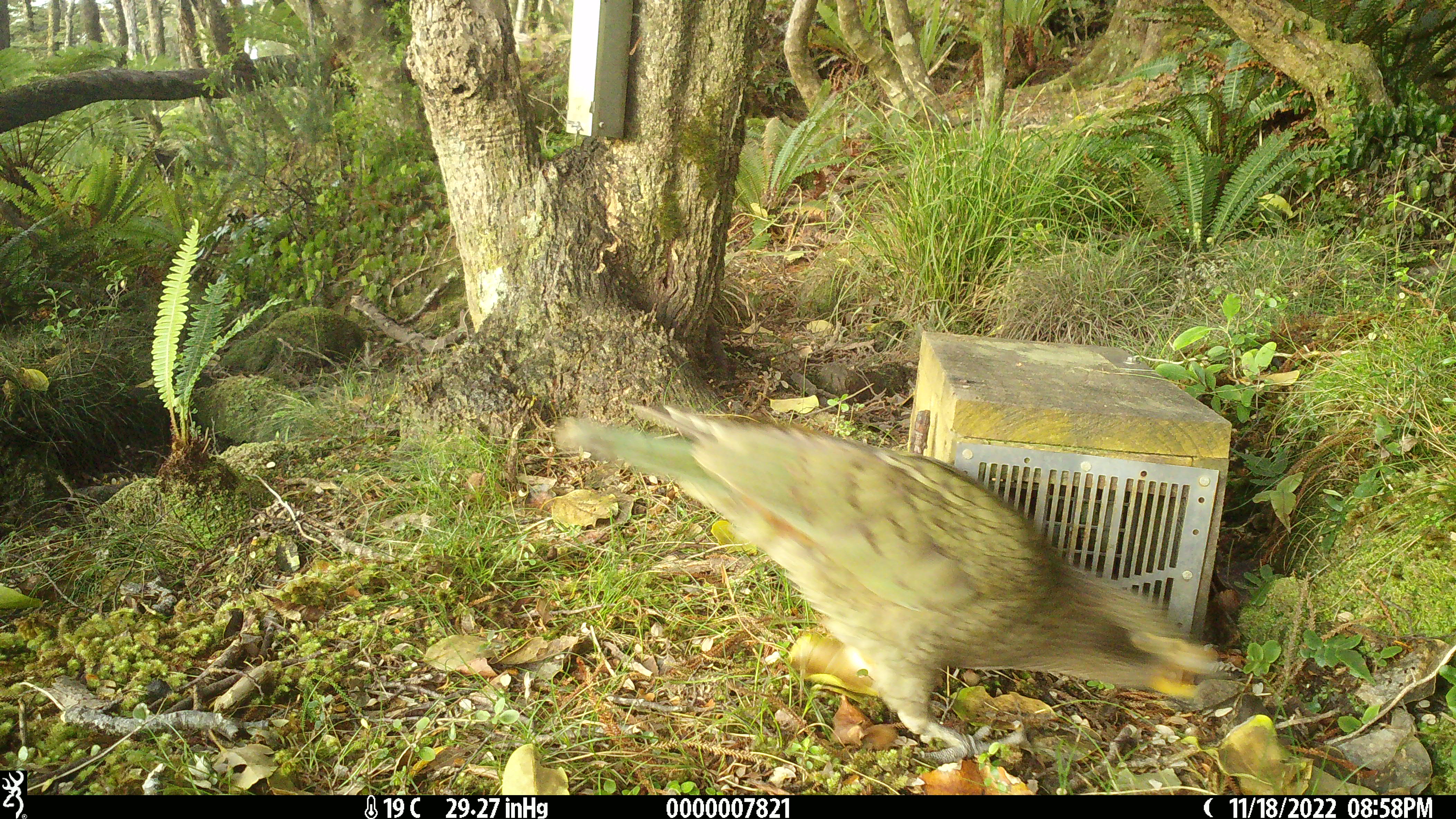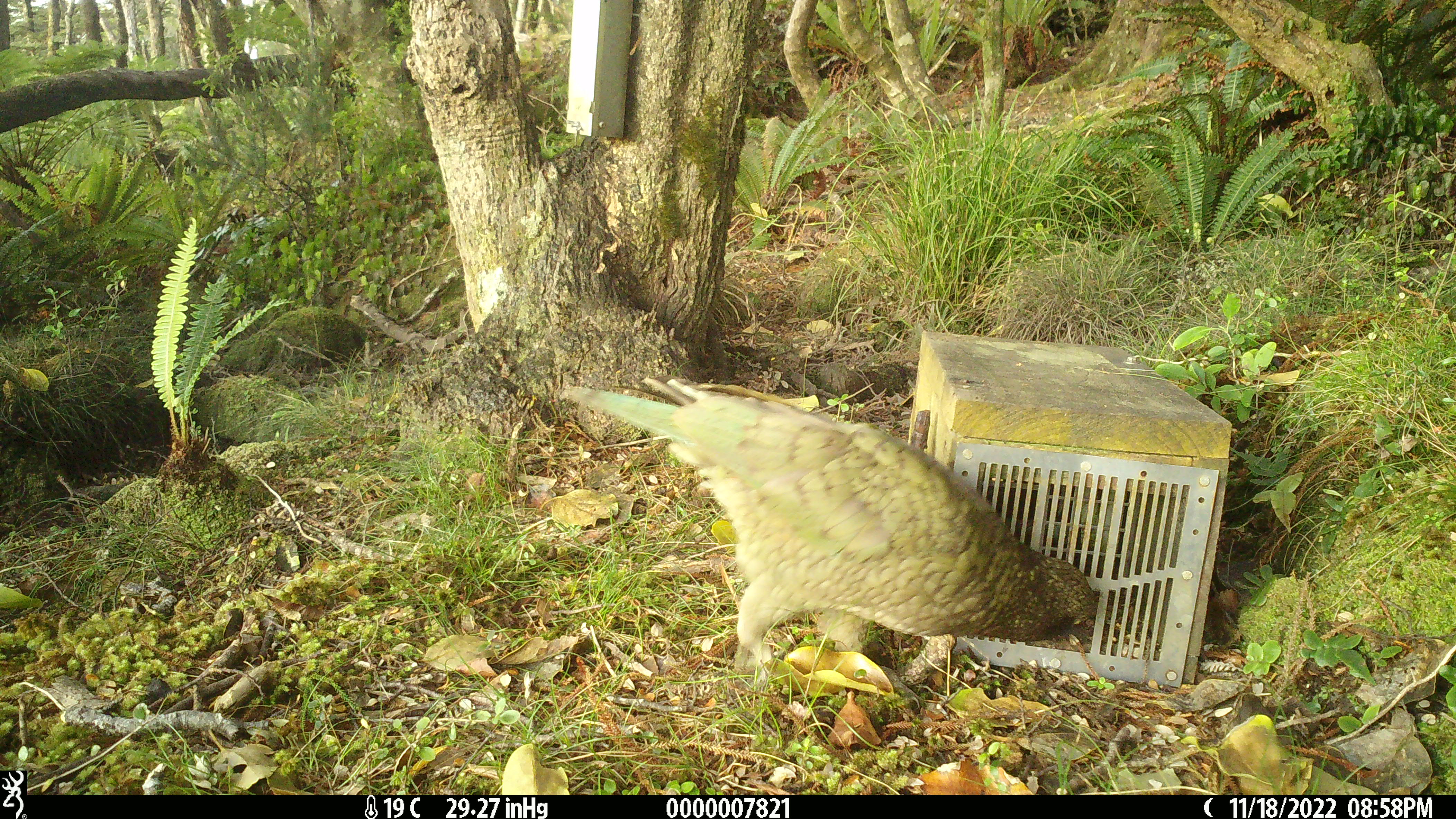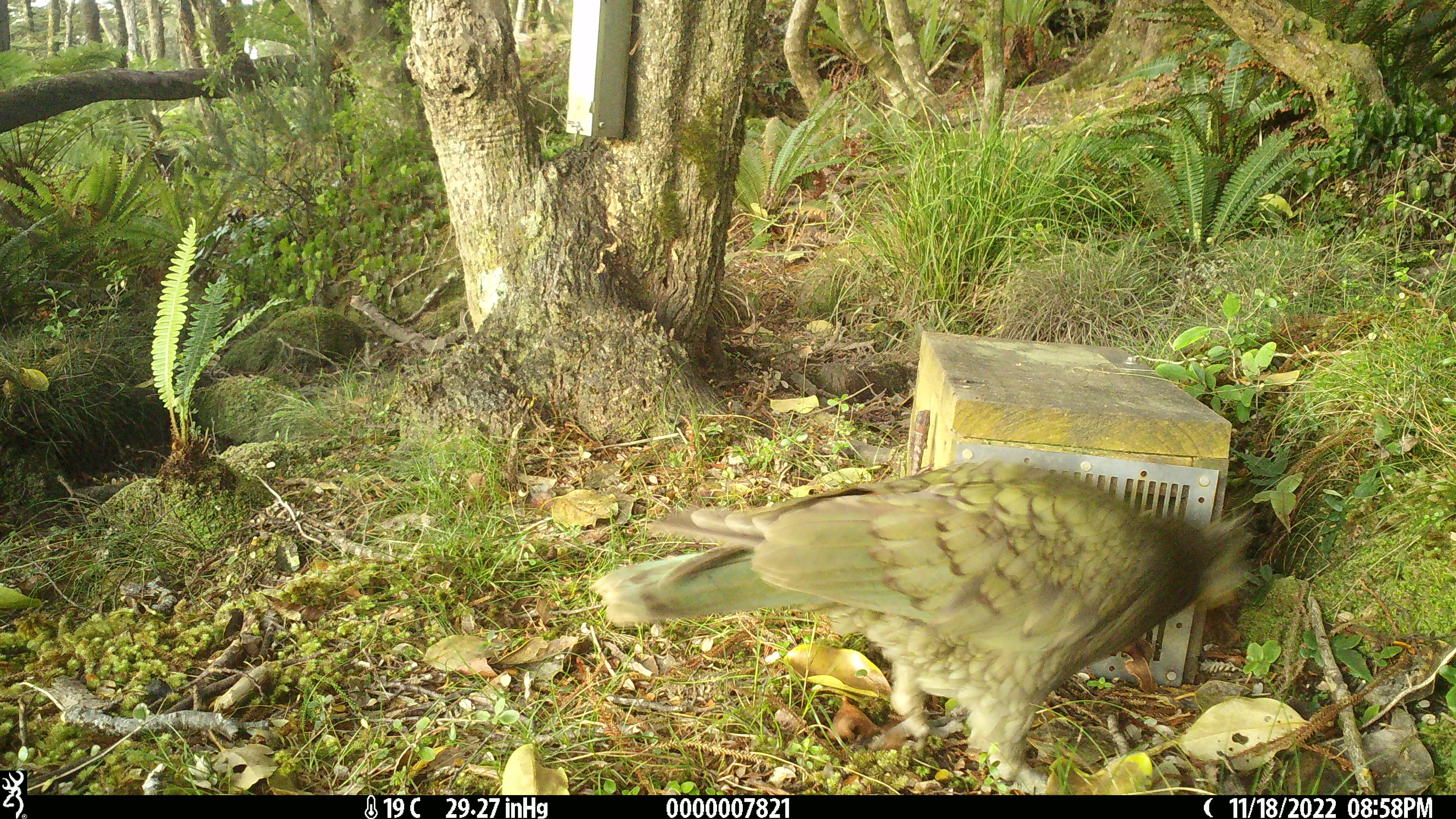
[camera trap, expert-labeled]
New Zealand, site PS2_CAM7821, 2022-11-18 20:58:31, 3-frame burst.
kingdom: Animalia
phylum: Chordata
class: Aves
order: Psittaciformes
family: Strigopidae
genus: Nestor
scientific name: Nestor notabilis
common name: kea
Kea (Nestor notabilis).